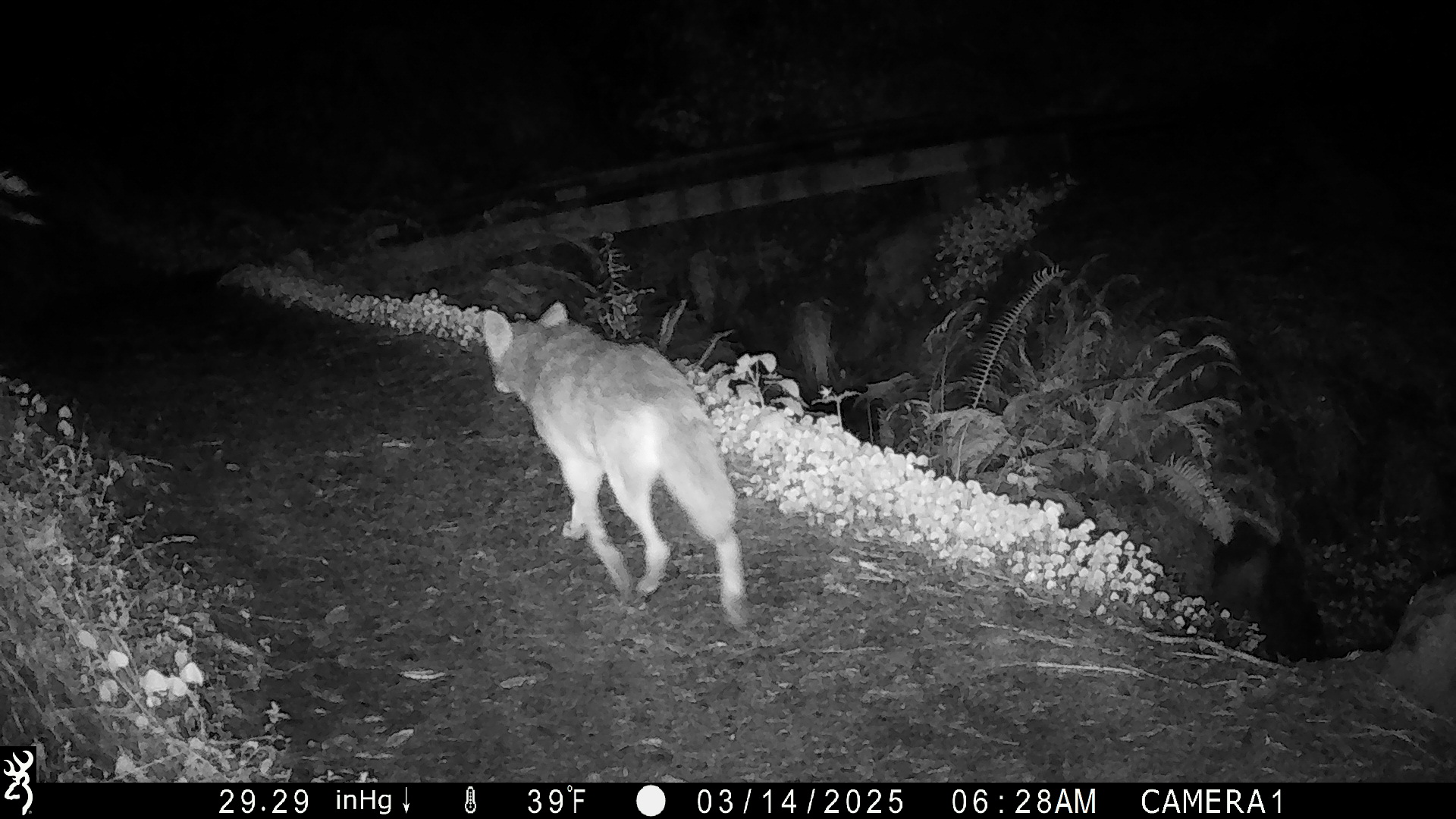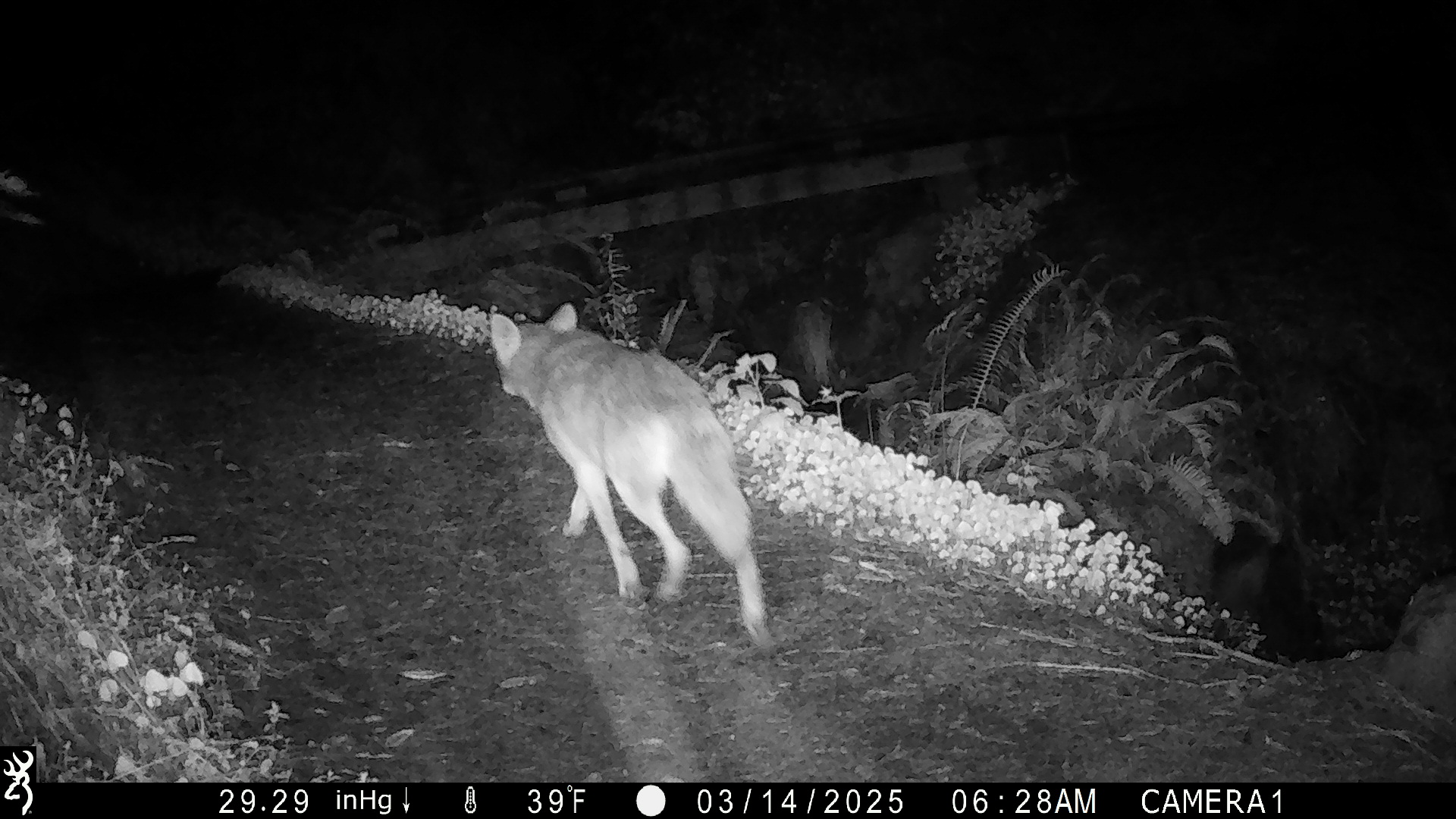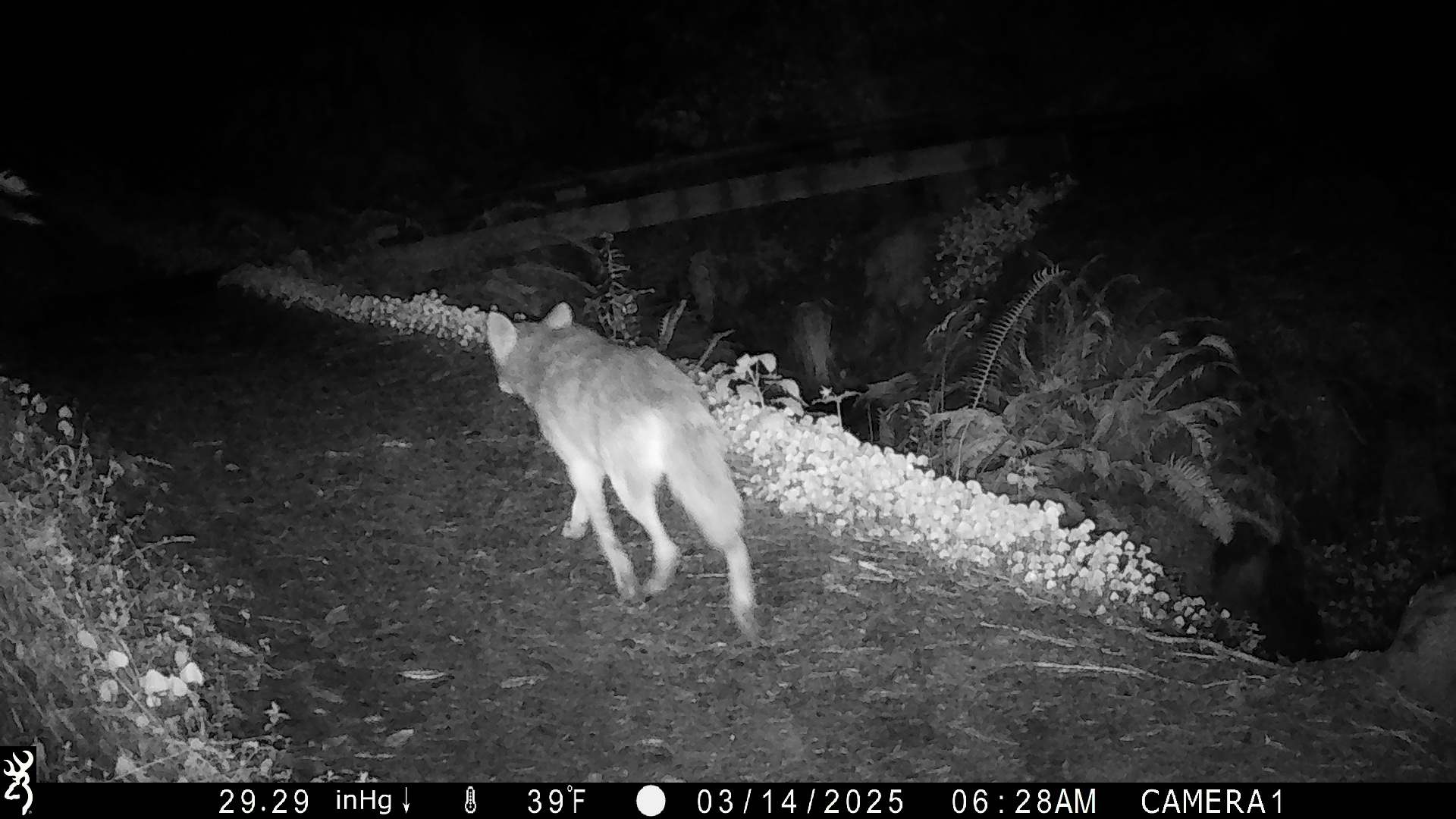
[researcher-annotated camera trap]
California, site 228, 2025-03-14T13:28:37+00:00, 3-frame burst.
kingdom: Animalia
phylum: Chordata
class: Mammalia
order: Carnivora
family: Canidae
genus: Canis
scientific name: Canis latrans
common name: coyote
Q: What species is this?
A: Coyote (Canis latrans).